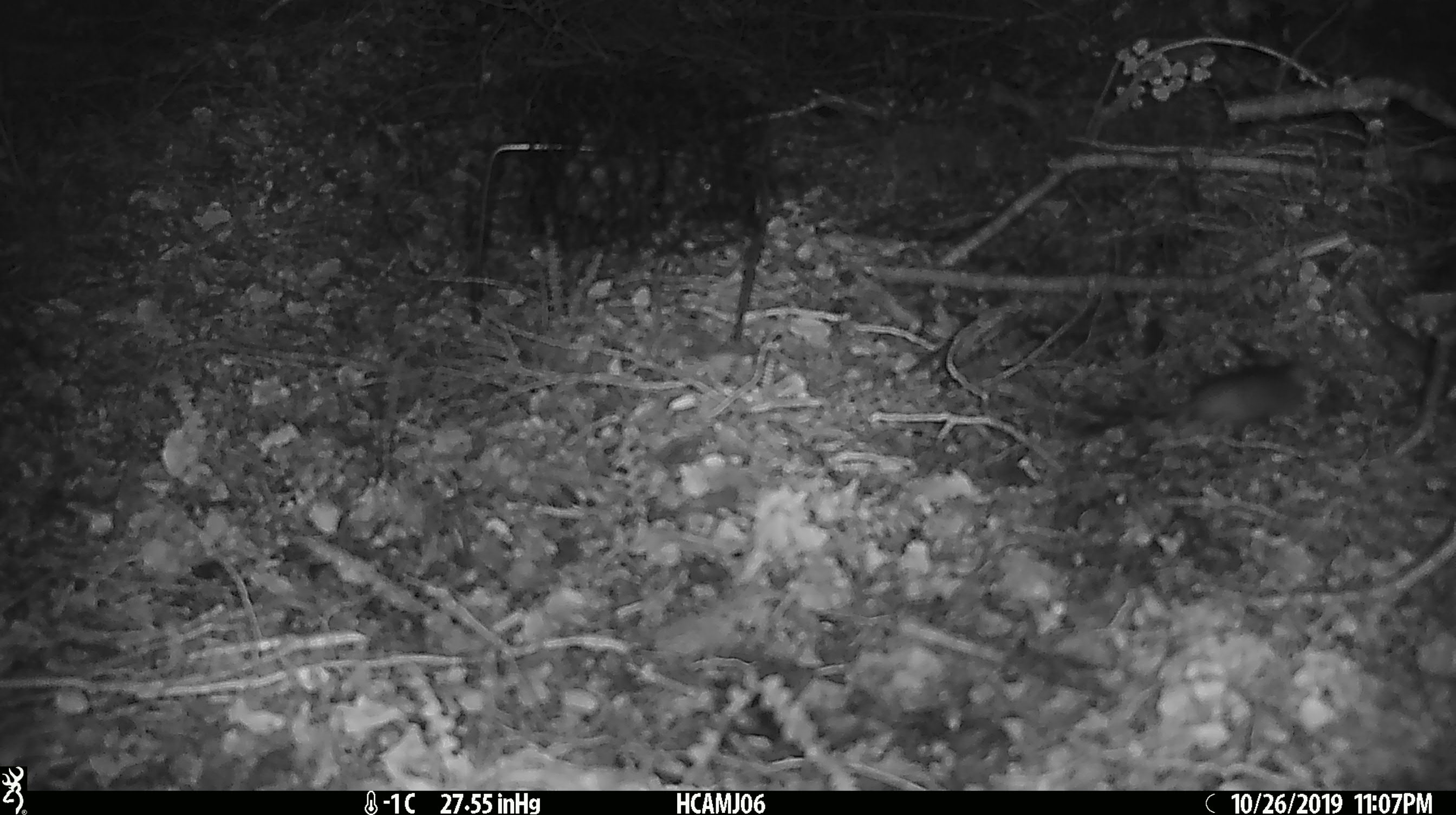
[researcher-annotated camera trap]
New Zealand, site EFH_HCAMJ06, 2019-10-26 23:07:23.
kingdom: Animalia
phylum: Chordata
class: Mammalia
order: Rodentia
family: Muridae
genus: Mus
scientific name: Mus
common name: mouse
Mouse (Mus).